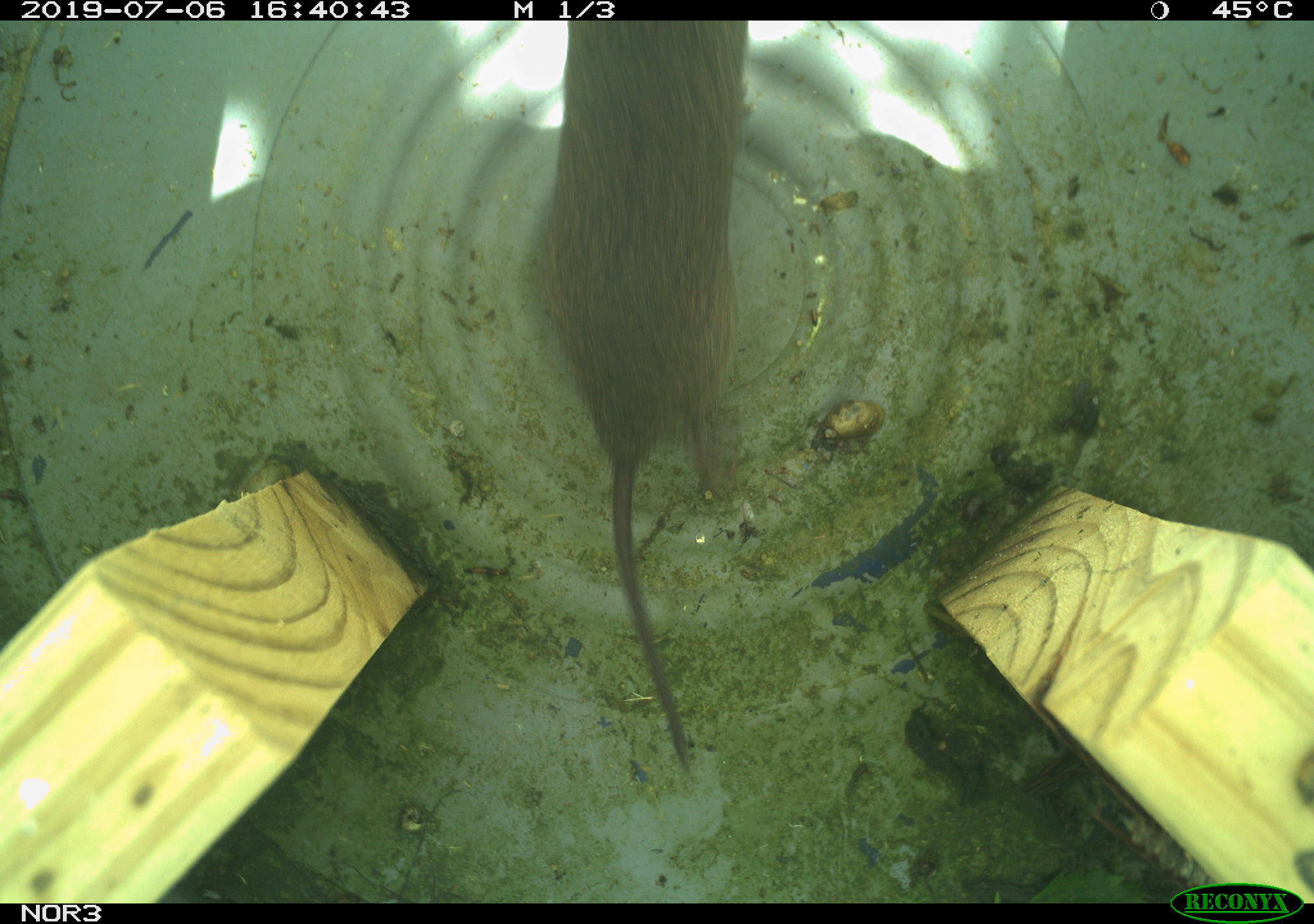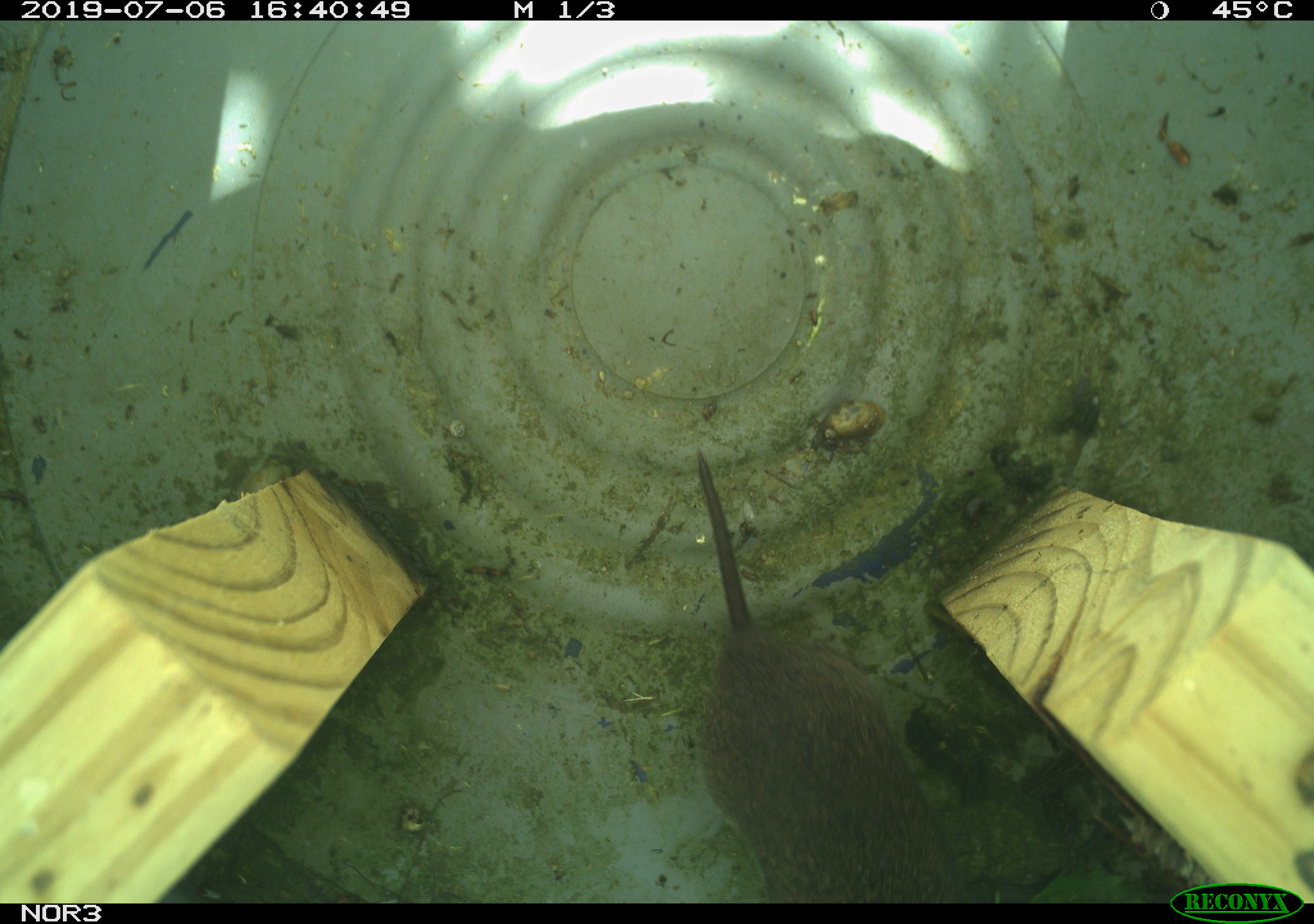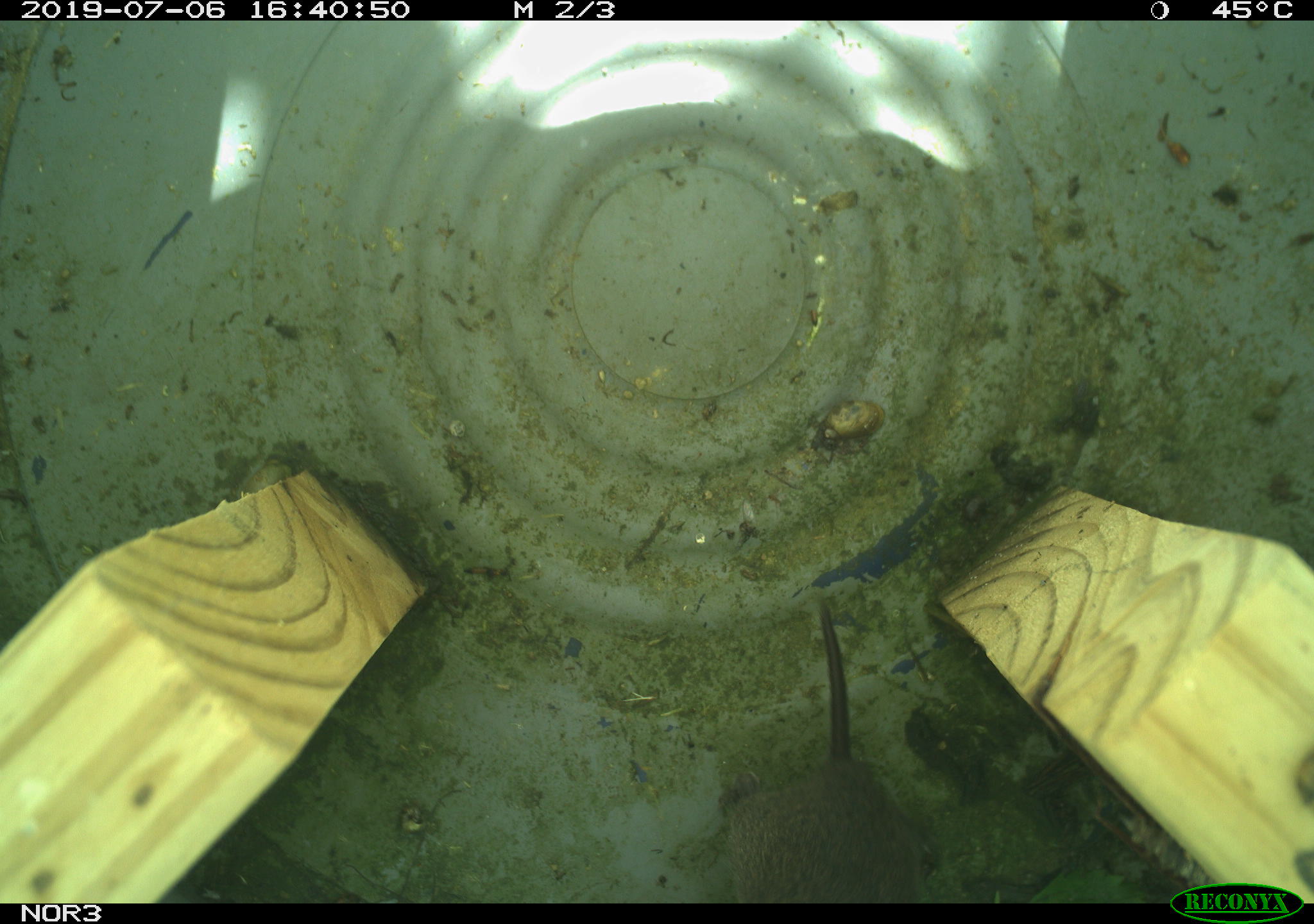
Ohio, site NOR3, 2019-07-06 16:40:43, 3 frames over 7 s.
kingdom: Animalia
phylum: Chordata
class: Mammalia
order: Rodentia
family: Cricetidae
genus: Microtus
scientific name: Microtus pennsylvanicus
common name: meadow vole